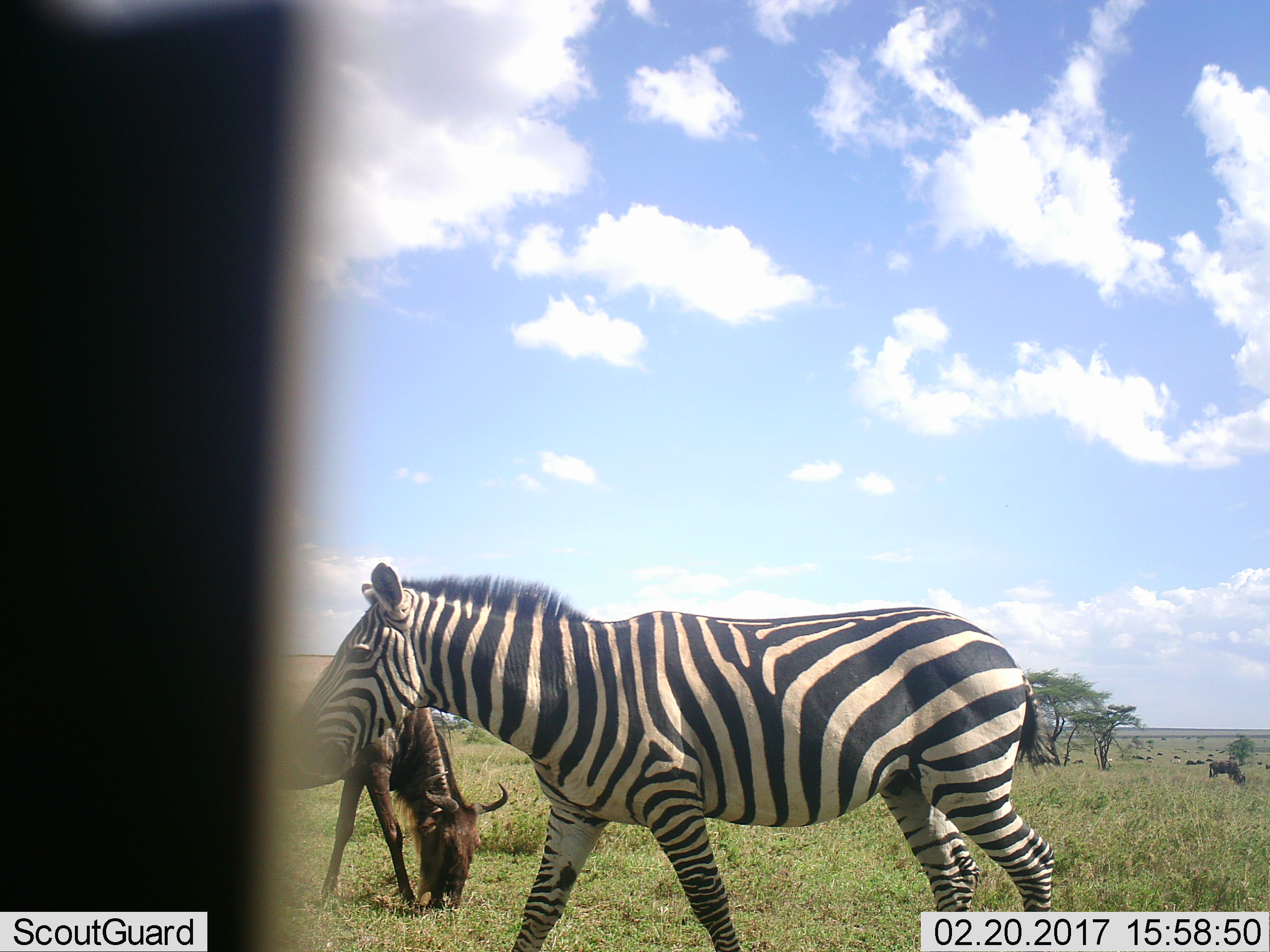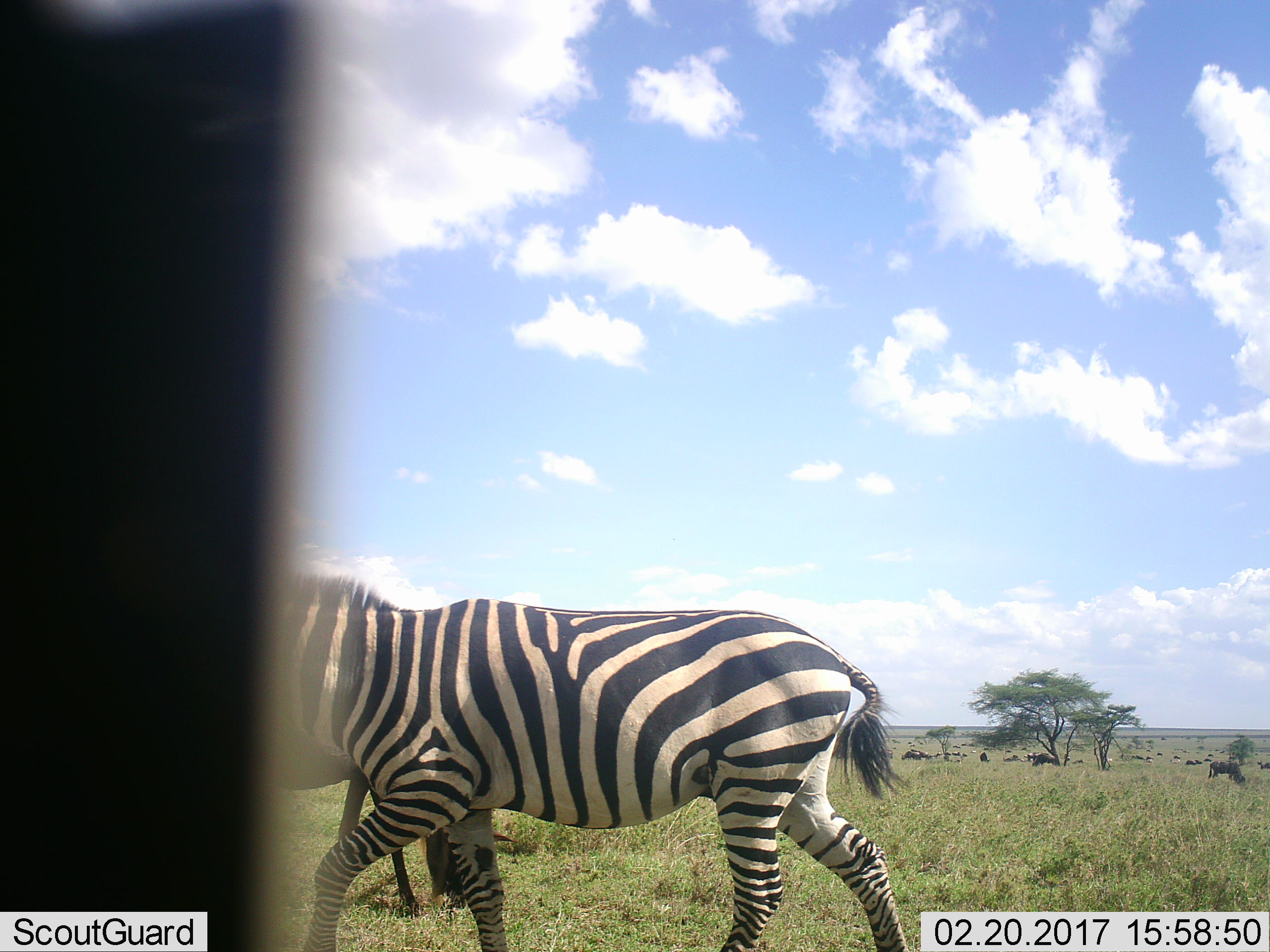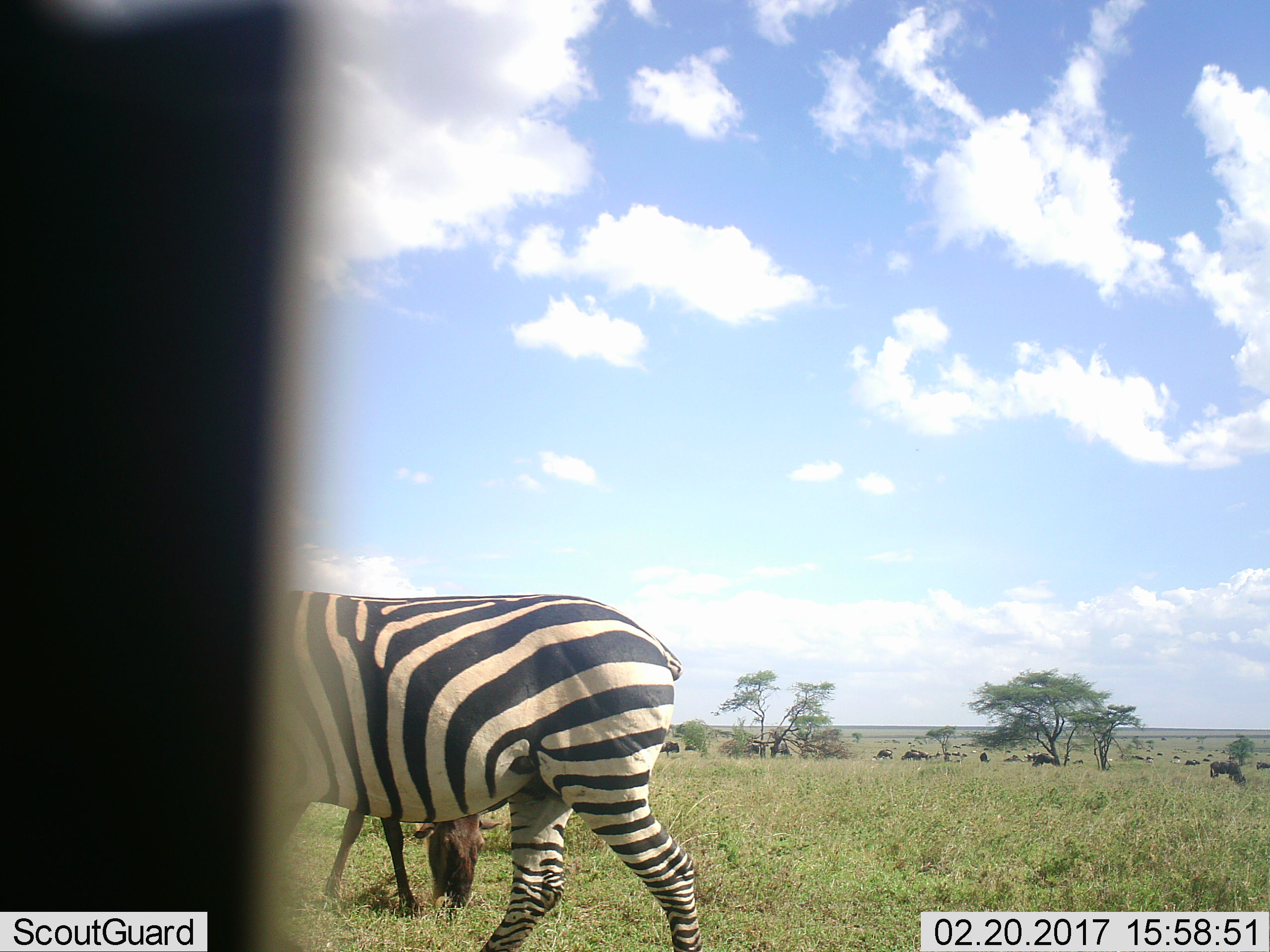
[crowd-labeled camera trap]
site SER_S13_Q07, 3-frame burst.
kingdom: Animalia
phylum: Chordata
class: Mammalia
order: Artiodactyla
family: Bovidae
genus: Connochaetes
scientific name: Connochaetes taurinus taurinus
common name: blue wildebeest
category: wildebeestblue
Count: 5.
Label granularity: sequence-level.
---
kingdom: Animalia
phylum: Chordata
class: Mammalia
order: Perissodactyla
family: Equidae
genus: Equus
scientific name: Equus quagga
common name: plains zebra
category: zebraplains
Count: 1.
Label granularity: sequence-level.